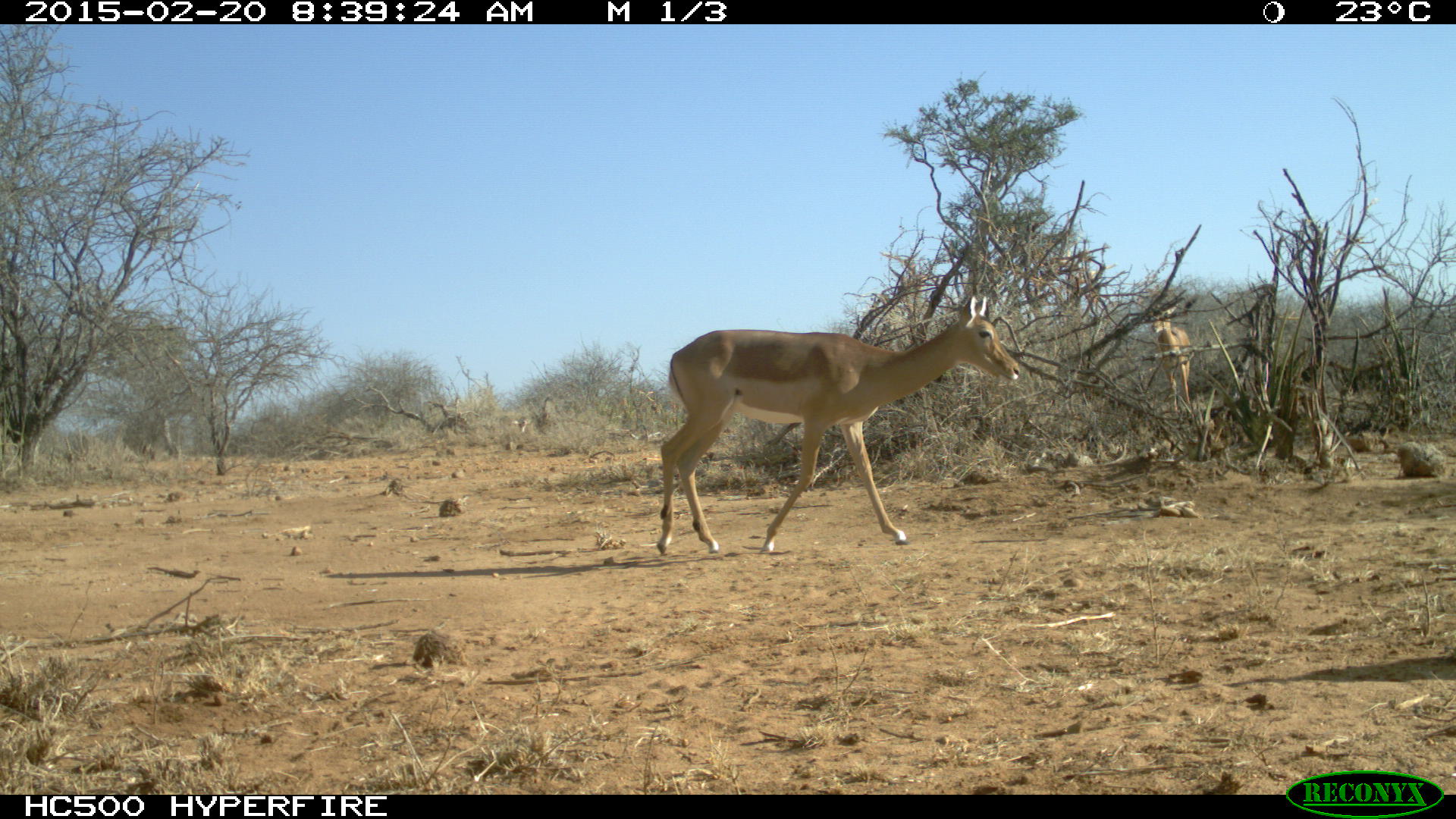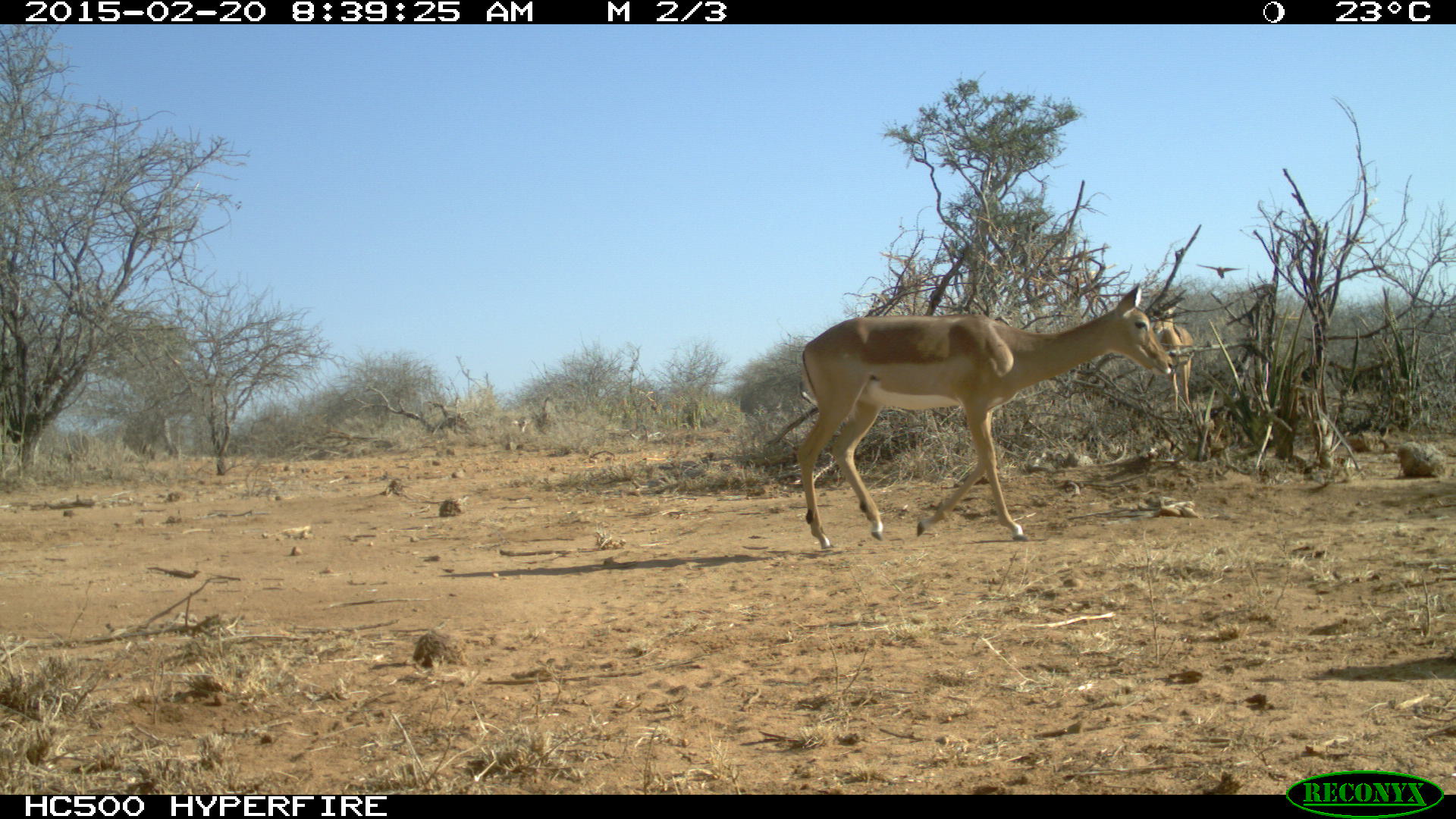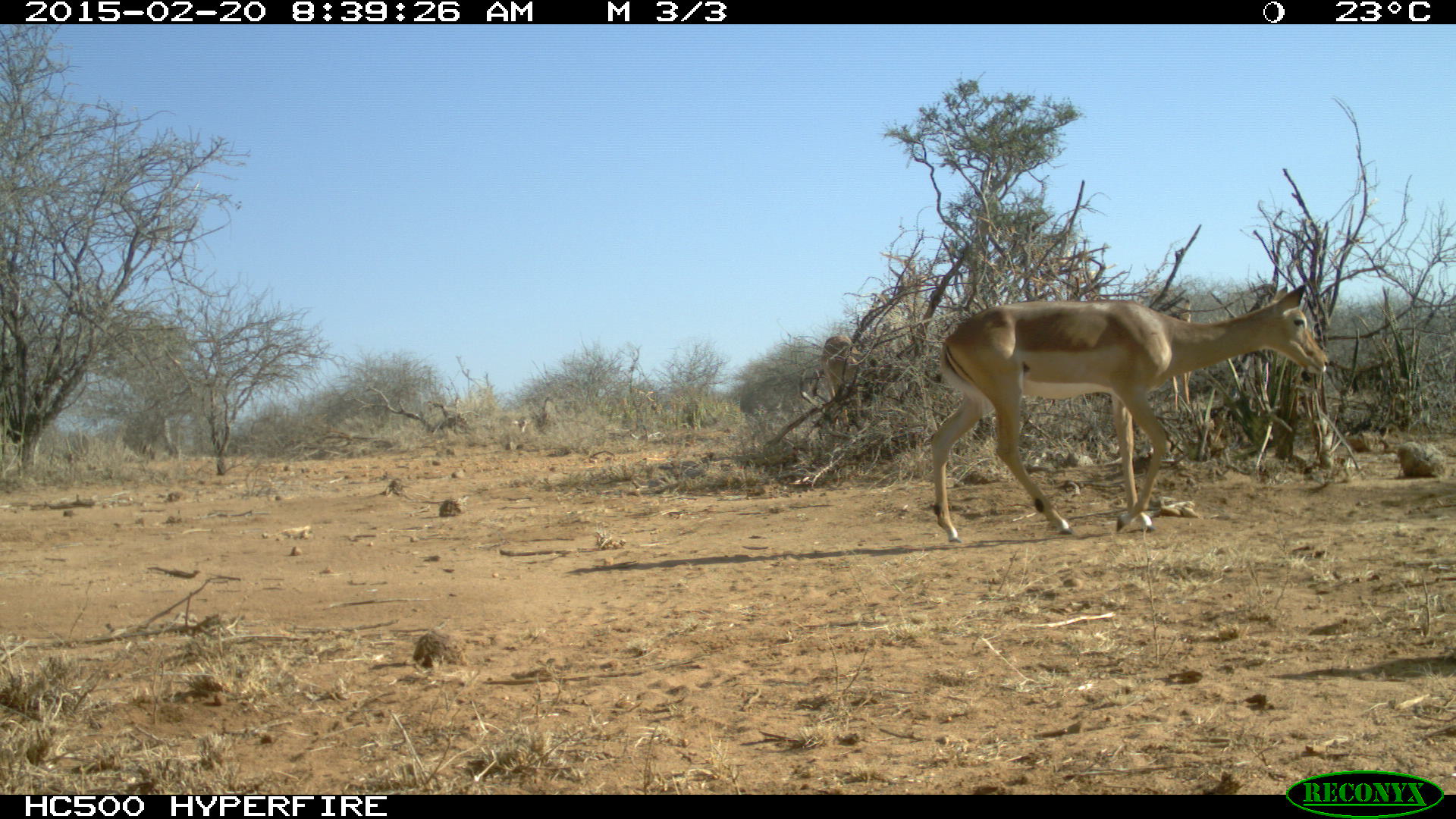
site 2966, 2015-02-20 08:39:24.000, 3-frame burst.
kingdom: Animalia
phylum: Chordata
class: Mammalia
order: Artiodactyla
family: Bovidae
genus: Aepyceros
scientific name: Aepyceros melampus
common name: impala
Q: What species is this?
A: Aepyceros melampus (impala).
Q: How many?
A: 2.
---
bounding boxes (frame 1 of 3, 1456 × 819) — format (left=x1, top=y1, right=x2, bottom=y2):
aepyceros melampus: (left=655, top=295, right=1022, bottom=557); (left=1150, top=305, right=1193, bottom=413)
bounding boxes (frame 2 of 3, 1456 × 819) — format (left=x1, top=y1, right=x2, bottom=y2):
aepyceros melampus: (left=796, top=283, right=1175, bottom=550); (left=1153, top=306, right=1194, bottom=412)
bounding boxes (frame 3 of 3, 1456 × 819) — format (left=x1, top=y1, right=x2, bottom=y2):
aepyceros melampus: (left=928, top=283, right=1332, bottom=547); (left=820, top=332, right=866, bottom=431); (left=1169, top=298, right=1192, bottom=413)